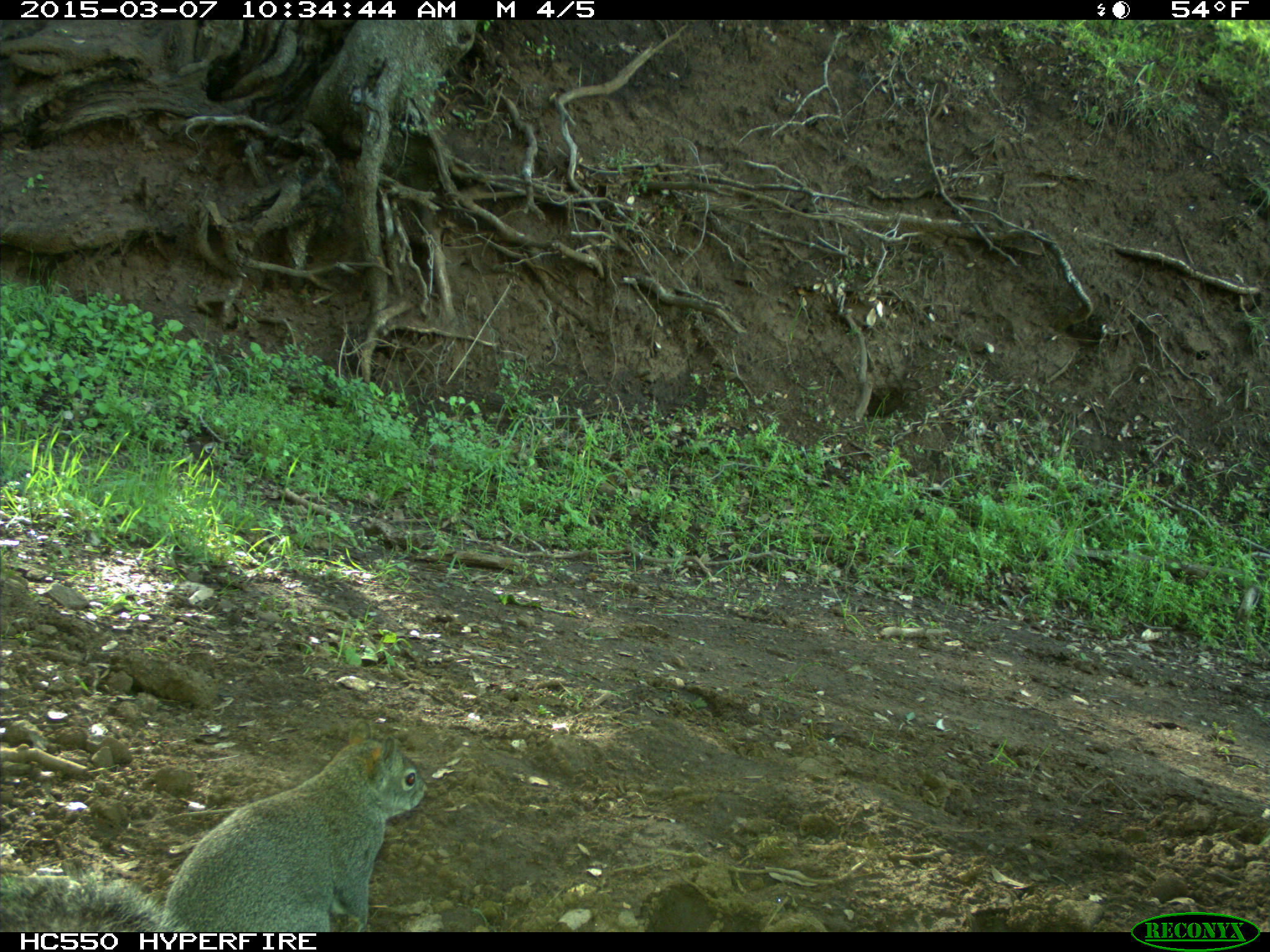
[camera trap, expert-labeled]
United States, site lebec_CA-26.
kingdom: Animalia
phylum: Chordata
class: Mammalia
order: Rodentia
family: Sciuridae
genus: Sciurus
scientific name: Sciurus carolinensis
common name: eastern gray squirrel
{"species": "Sciurus carolinensis (eastern gray squirrel)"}